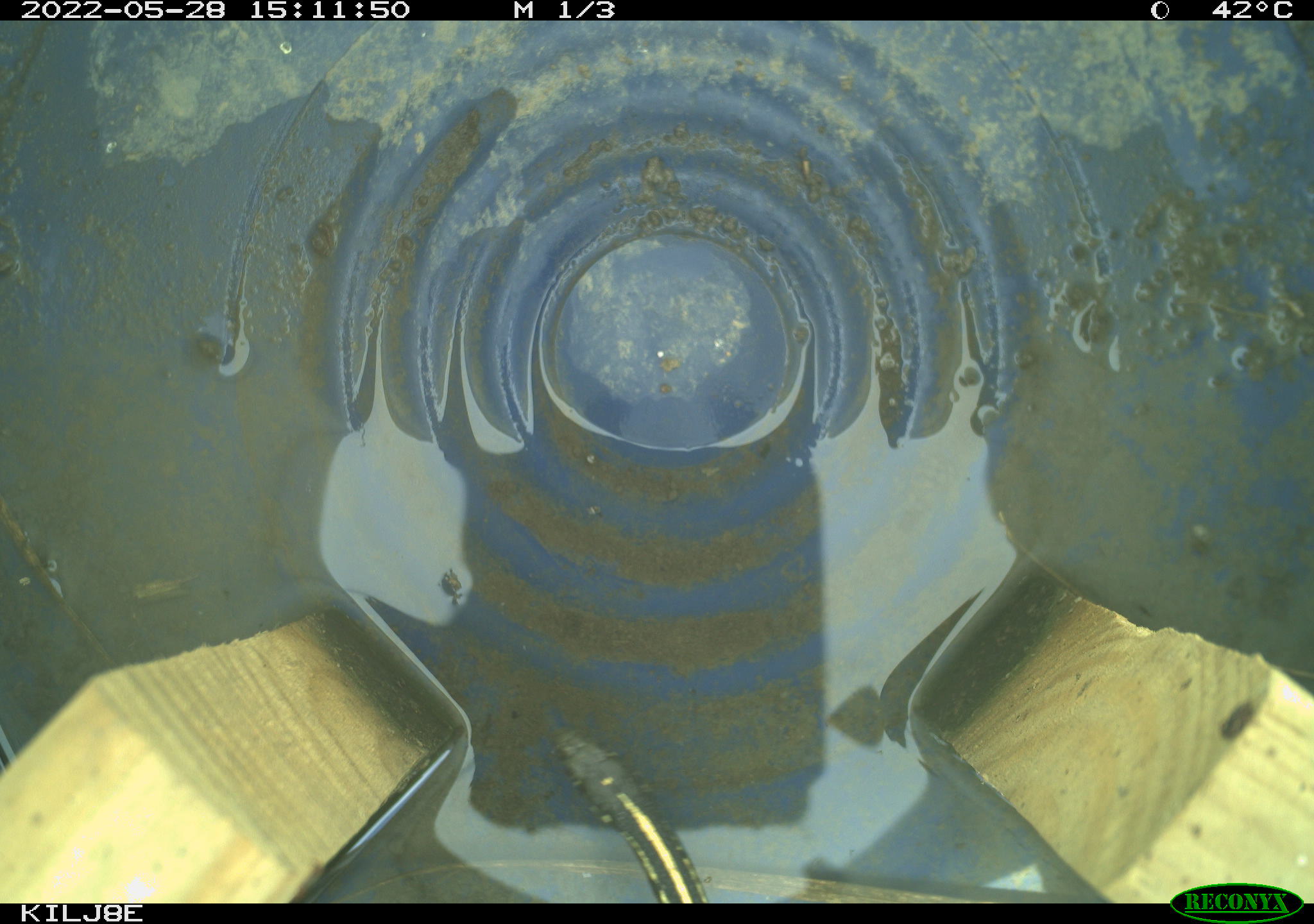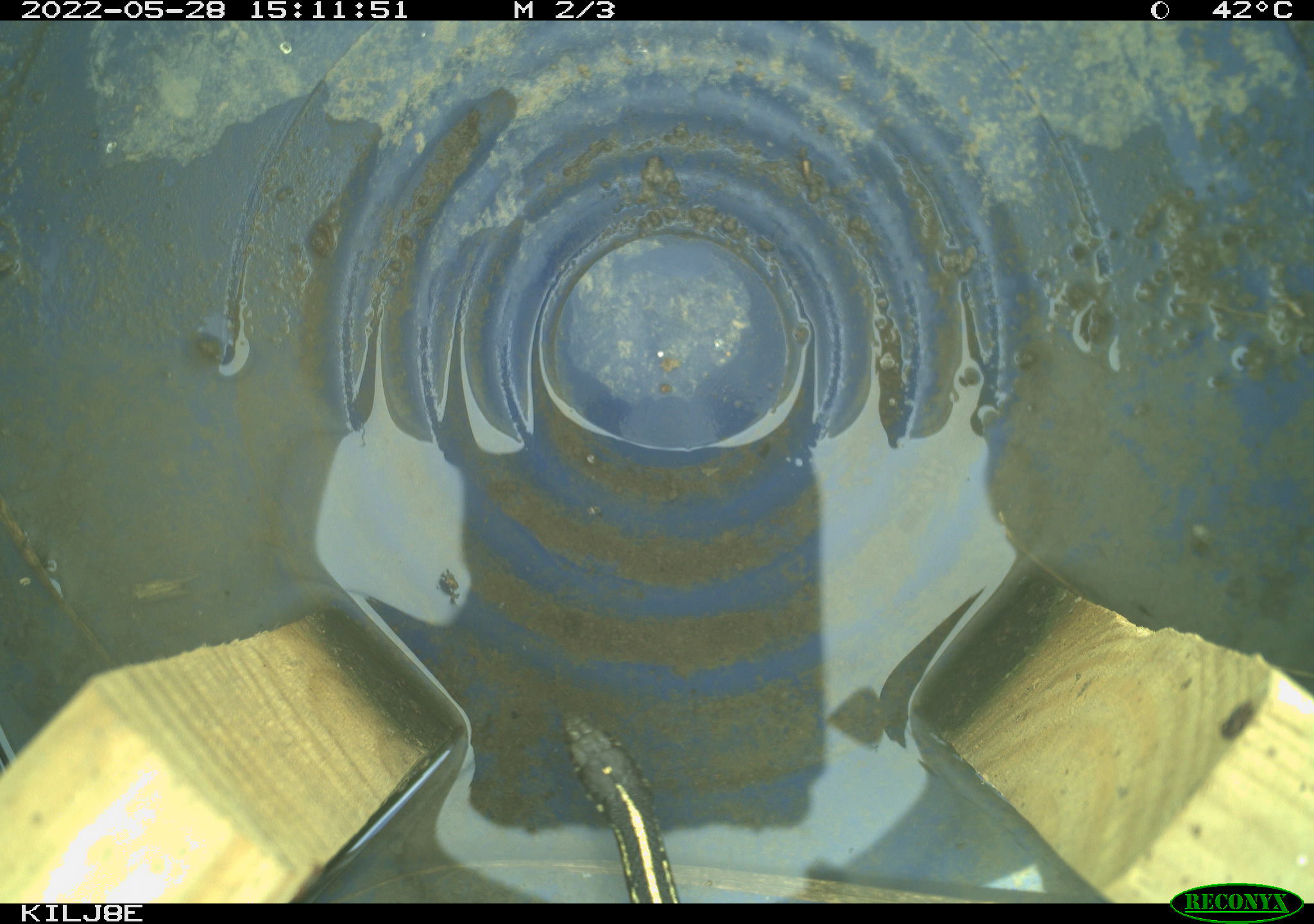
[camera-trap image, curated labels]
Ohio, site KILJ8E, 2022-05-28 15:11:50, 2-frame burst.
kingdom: Animalia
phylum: Chordata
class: Reptilia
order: Squamata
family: Colubridae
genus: Thamnophis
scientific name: Thamnophis sirtalis sirtalis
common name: eastern gartersnake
Eastern gartersnake (Thamnophis sirtalis sirtalis).